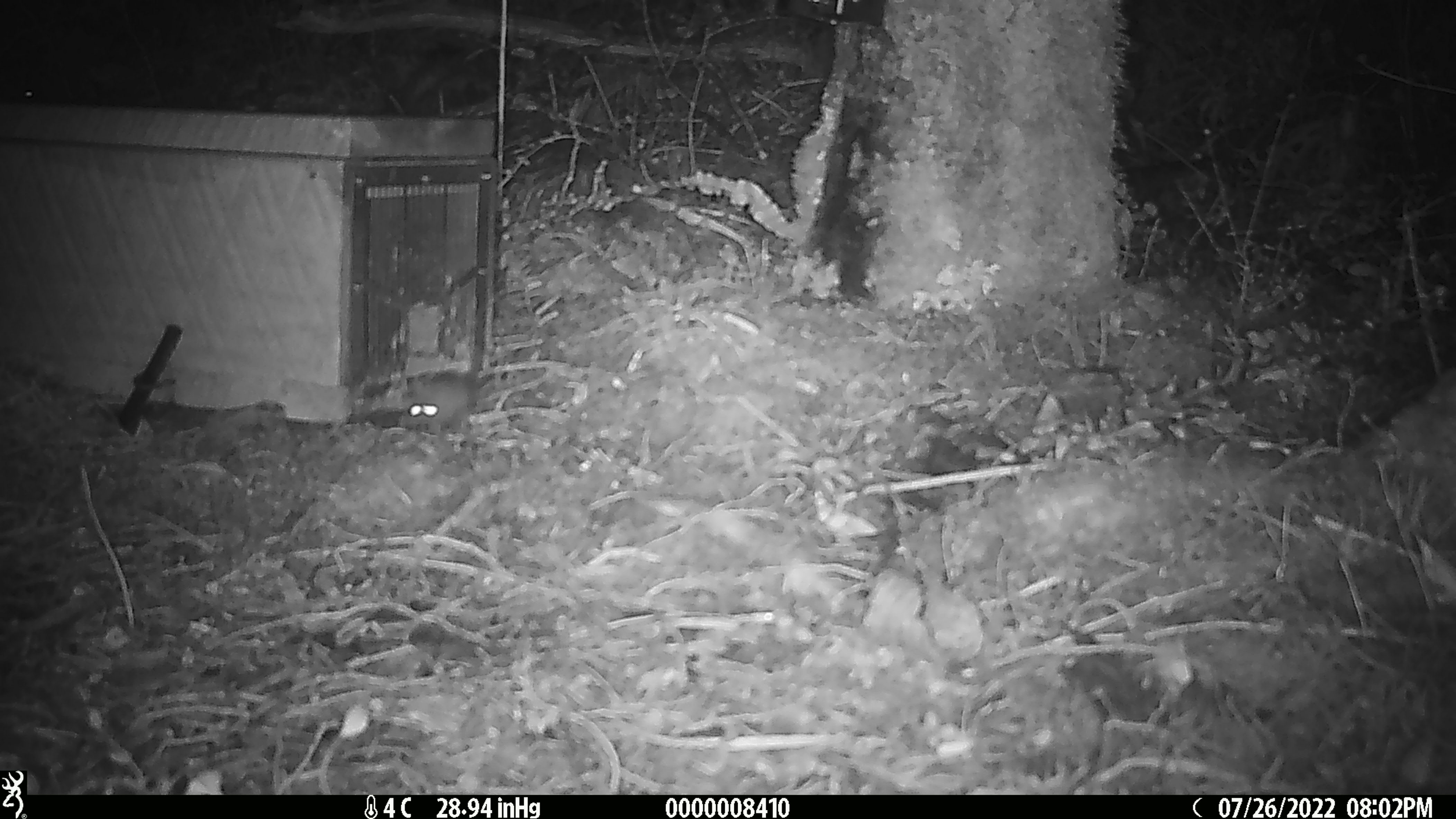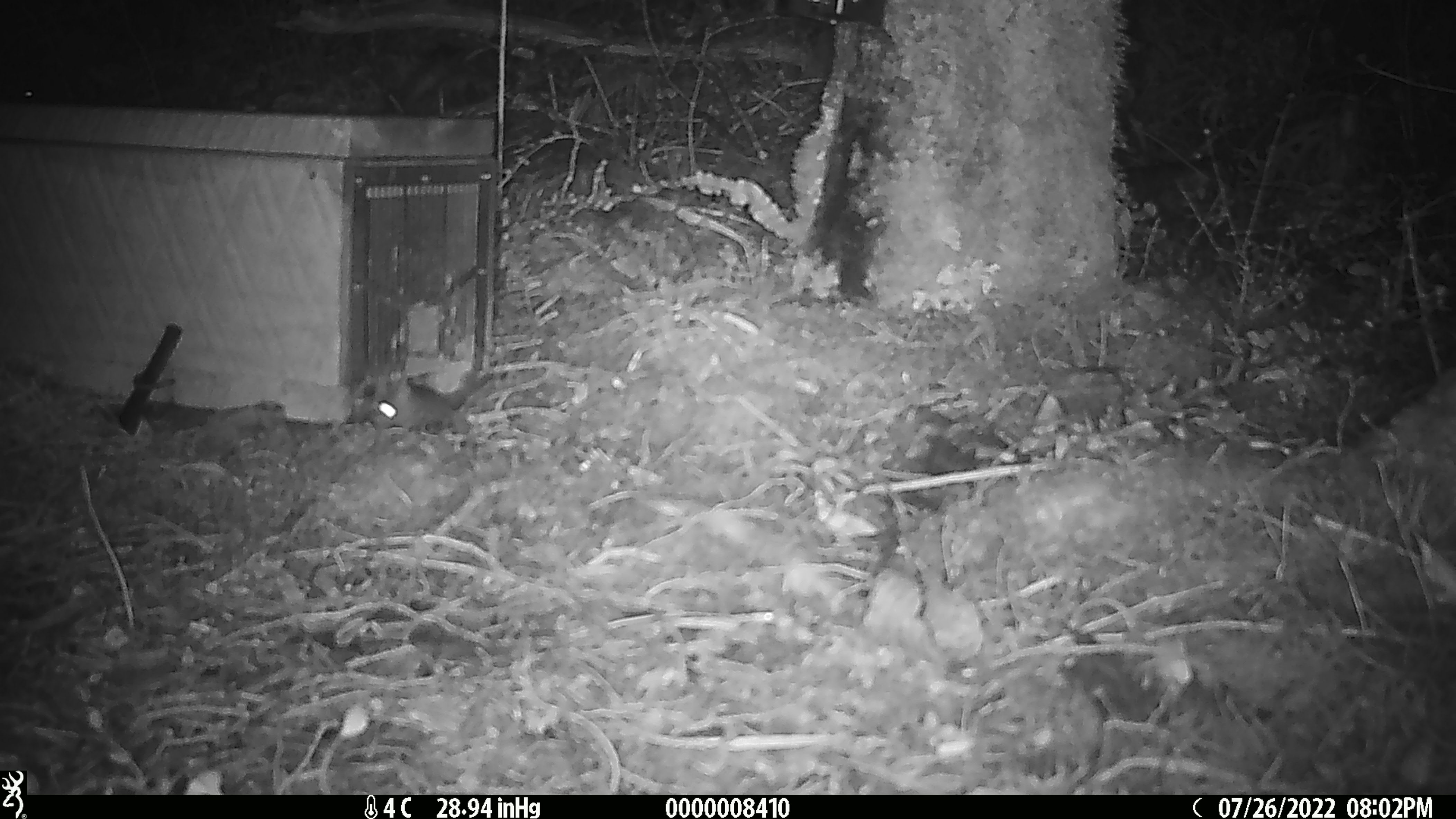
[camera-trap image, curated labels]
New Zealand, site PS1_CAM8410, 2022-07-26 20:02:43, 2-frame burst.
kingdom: Animalia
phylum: Chordata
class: Mammalia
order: Rodentia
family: Muridae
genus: Mus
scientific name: Mus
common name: mouse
Mouse (Mus).